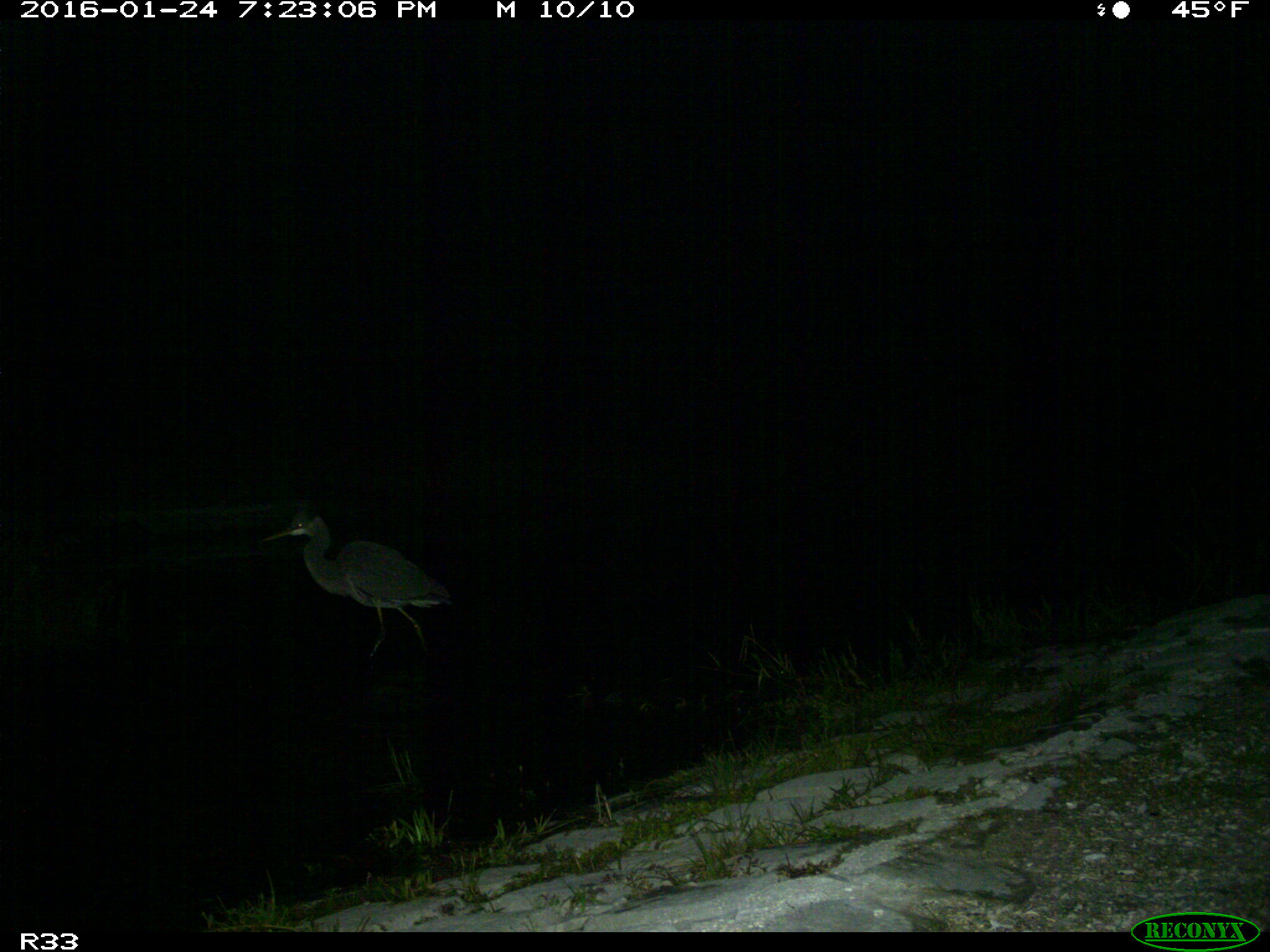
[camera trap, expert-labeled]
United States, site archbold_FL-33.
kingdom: Animalia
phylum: Chordata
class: Aves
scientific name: Aves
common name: birds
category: unidentified bird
Unidentified bird (birds) (Aves).